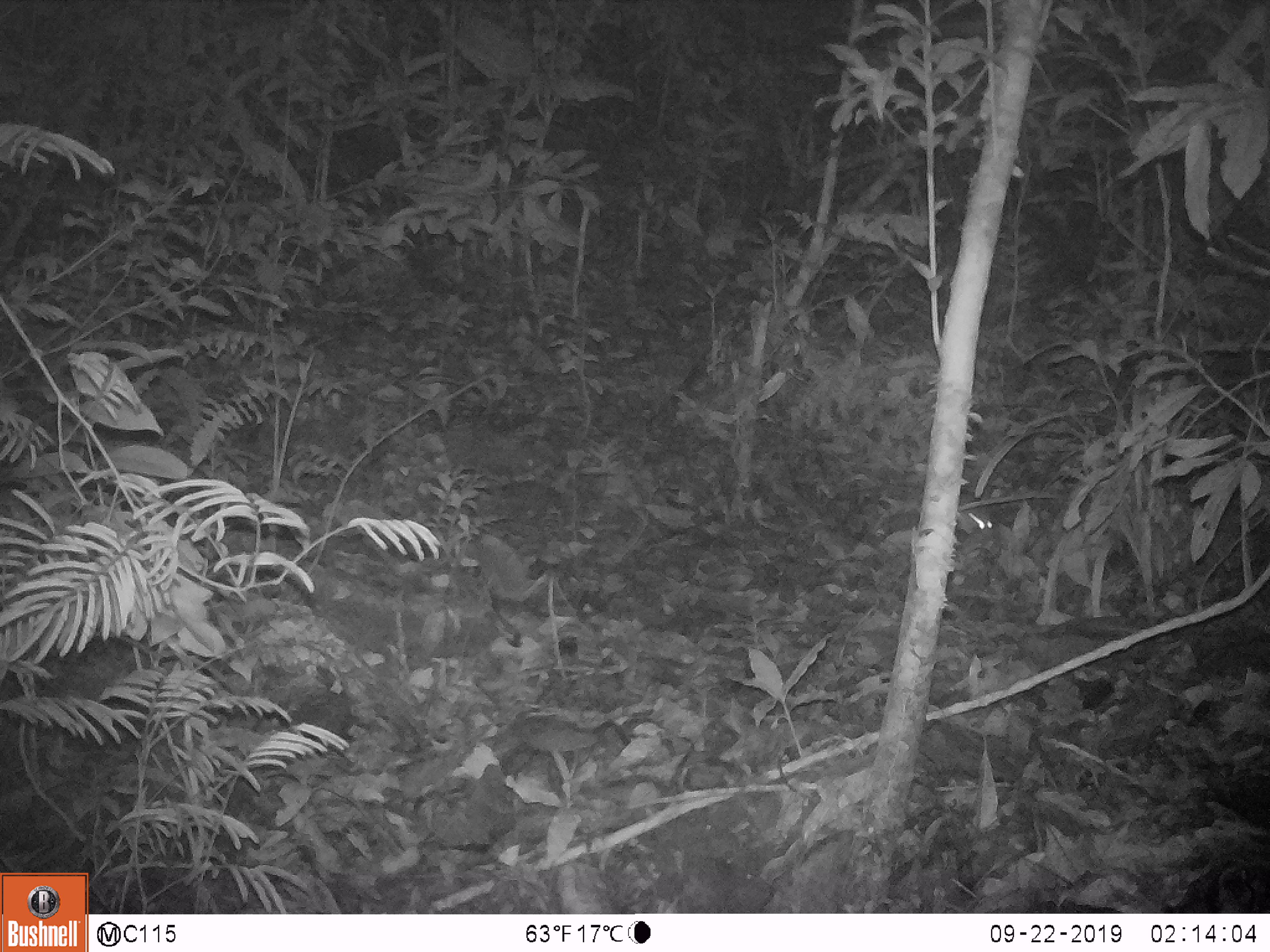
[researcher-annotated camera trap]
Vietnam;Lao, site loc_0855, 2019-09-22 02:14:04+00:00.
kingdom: Animalia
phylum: Chordata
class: Mammalia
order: Rodentia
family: Muridae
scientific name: Muridae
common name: old-world mice and rats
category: unidentified murid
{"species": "unidentified murid (old-world mice and rats) (Muridae)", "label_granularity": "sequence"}